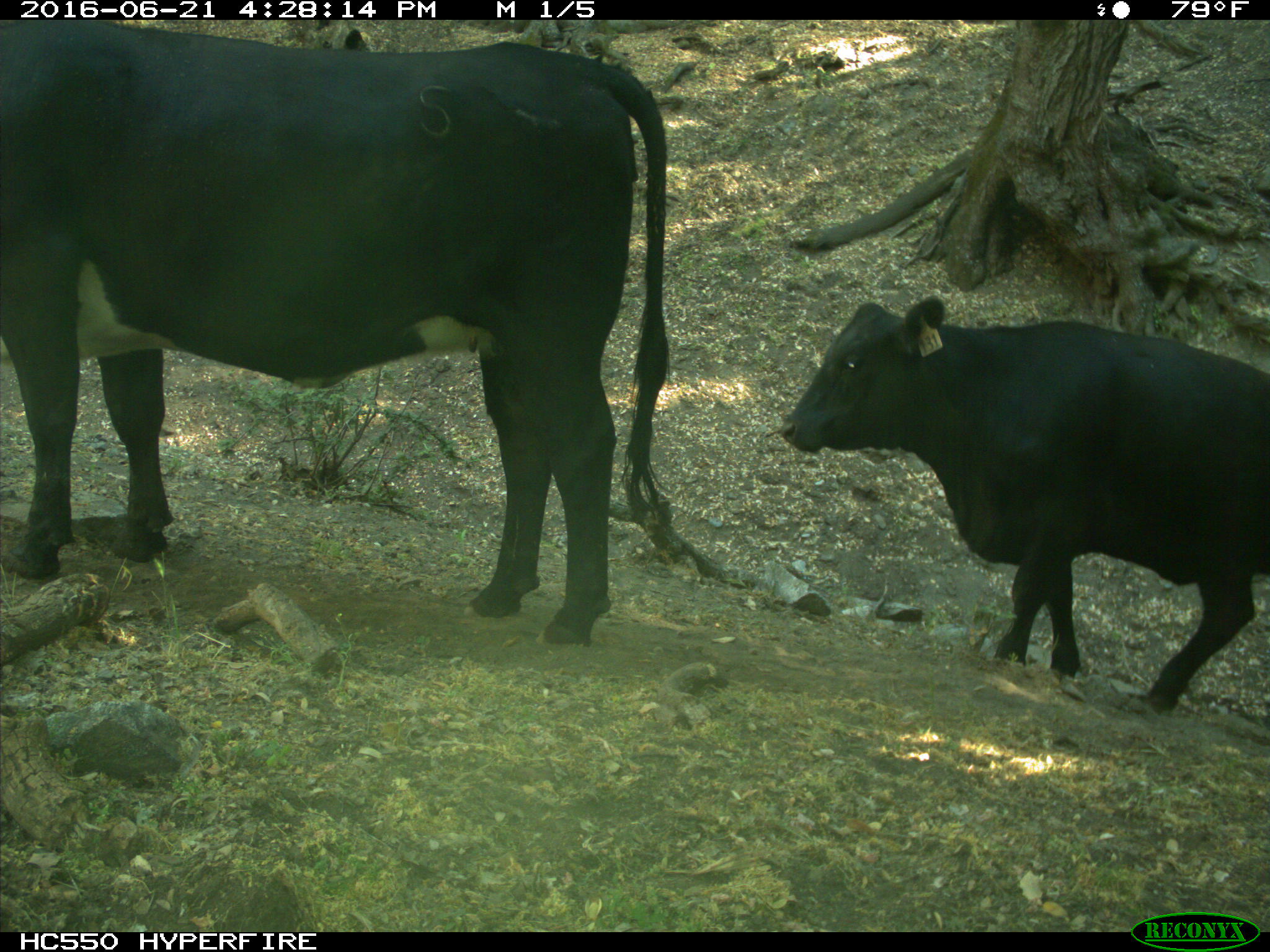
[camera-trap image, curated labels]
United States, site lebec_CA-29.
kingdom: Animalia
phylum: Chordata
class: Mammalia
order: Artiodactyla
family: Bovidae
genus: Bos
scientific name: Bos taurus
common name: domestic cow